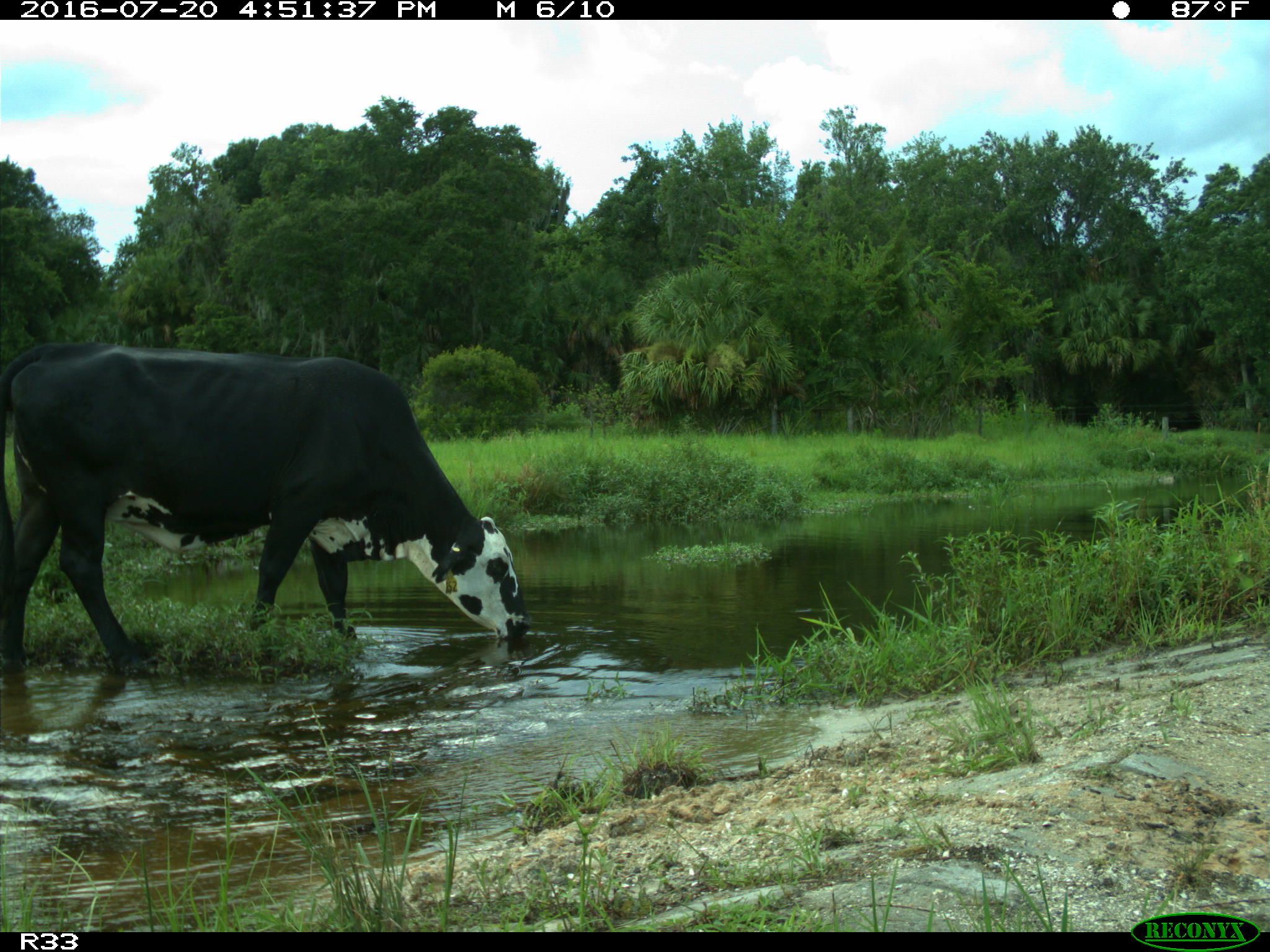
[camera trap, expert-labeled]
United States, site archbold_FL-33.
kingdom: Animalia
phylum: Chordata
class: Mammalia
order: Artiodactyla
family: Bovidae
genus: Bos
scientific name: Bos taurus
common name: domestic cow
Bos taurus (domestic cow).